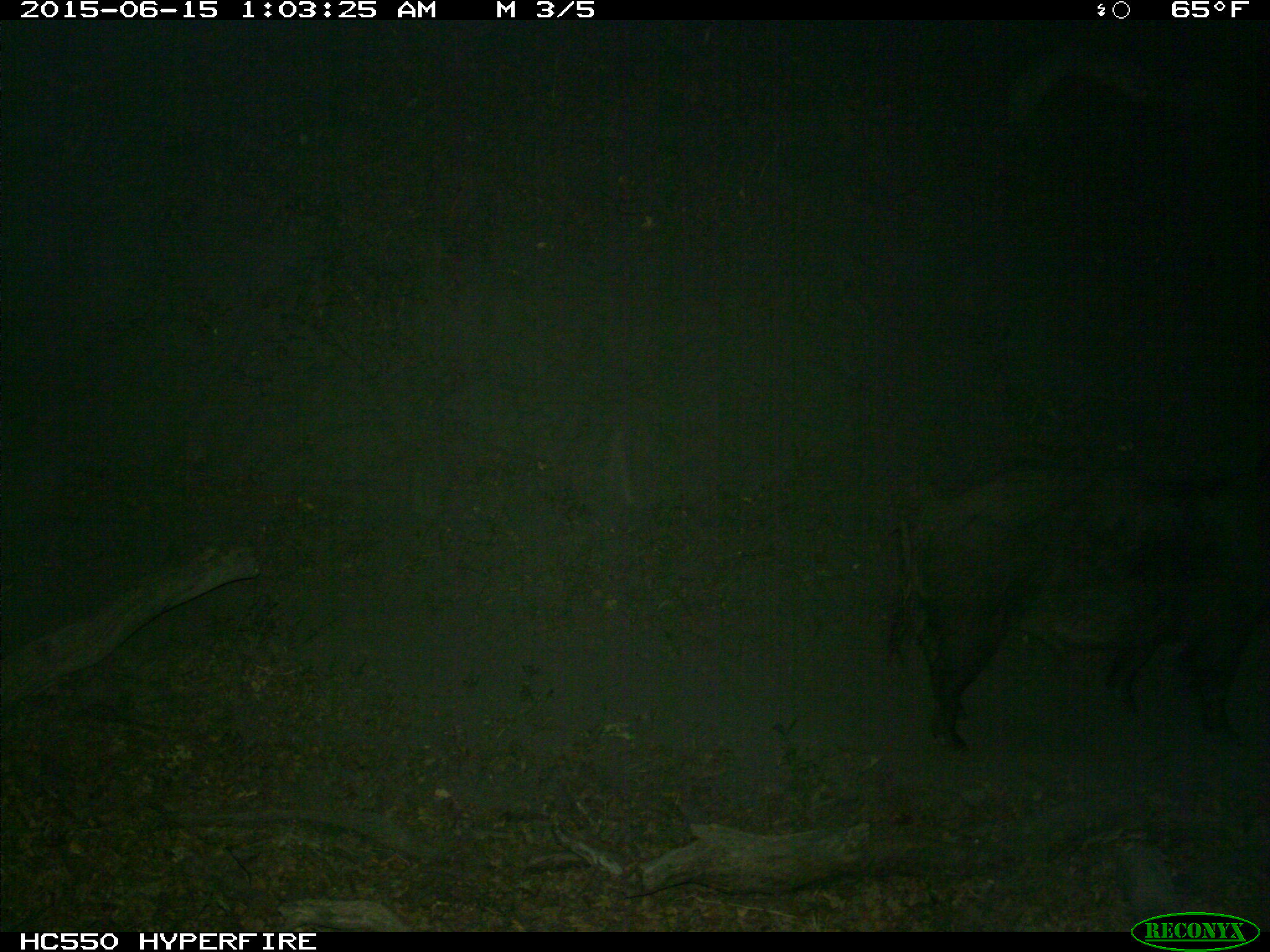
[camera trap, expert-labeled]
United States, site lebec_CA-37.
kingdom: Animalia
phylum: Chordata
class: Mammalia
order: Artiodactyla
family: Suidae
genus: Sus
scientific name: Sus scrofa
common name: wild boar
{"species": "Sus scrofa (wild boar)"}